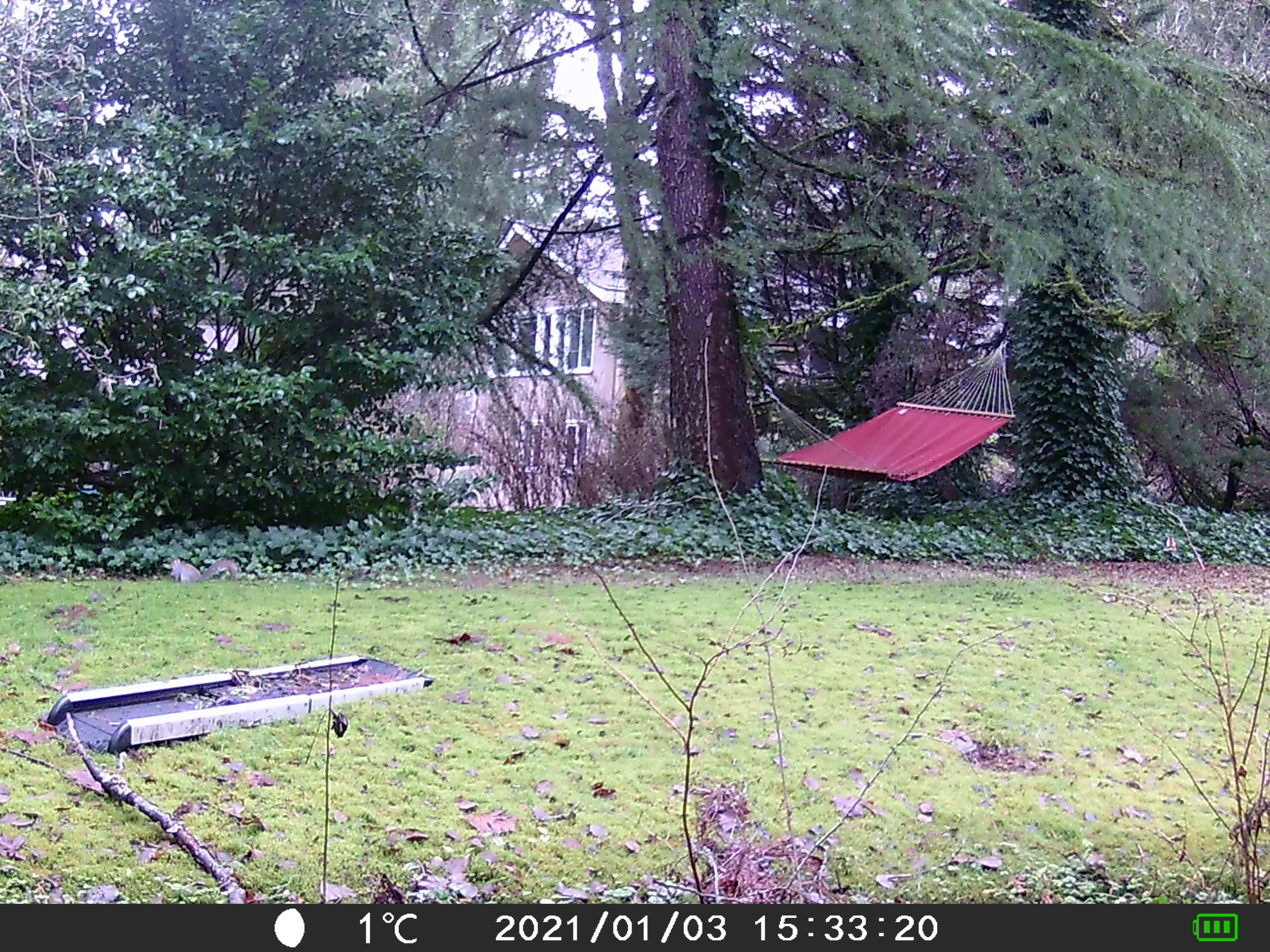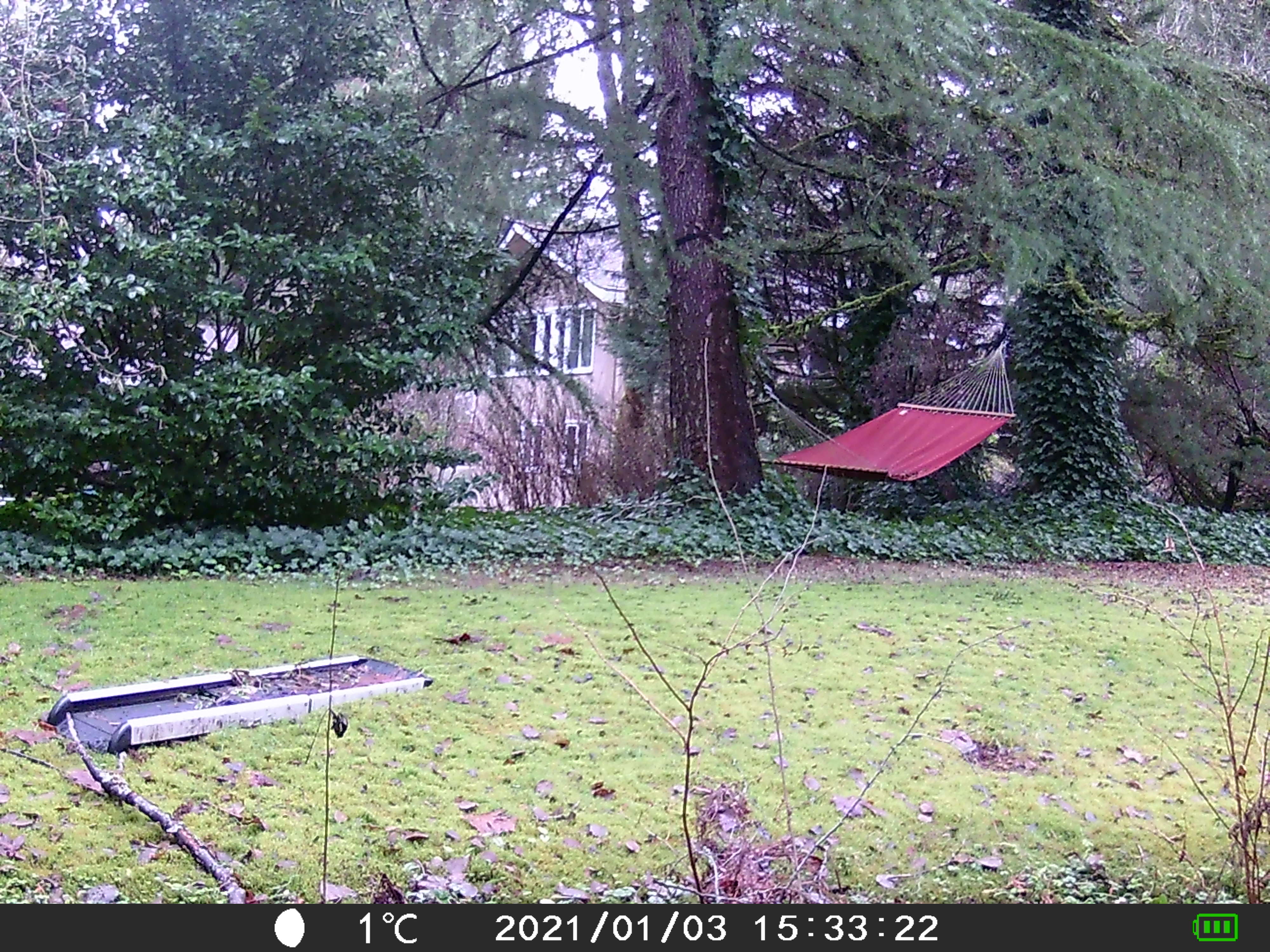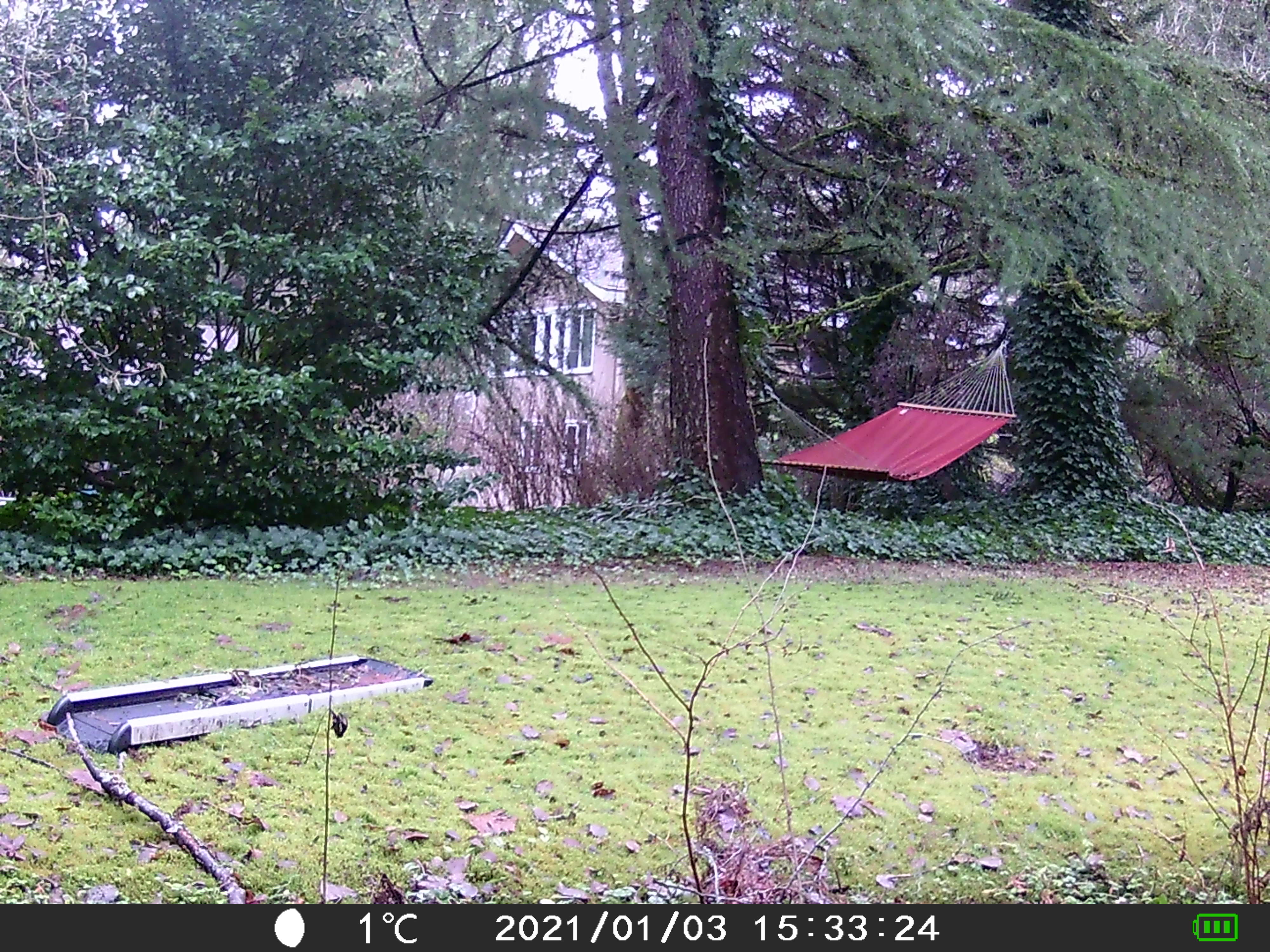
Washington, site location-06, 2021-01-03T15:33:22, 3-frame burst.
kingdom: Animalia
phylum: Chordata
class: Mammalia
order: Rodentia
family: Sciuridae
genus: Sciurus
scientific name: Sciurus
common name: squirrel